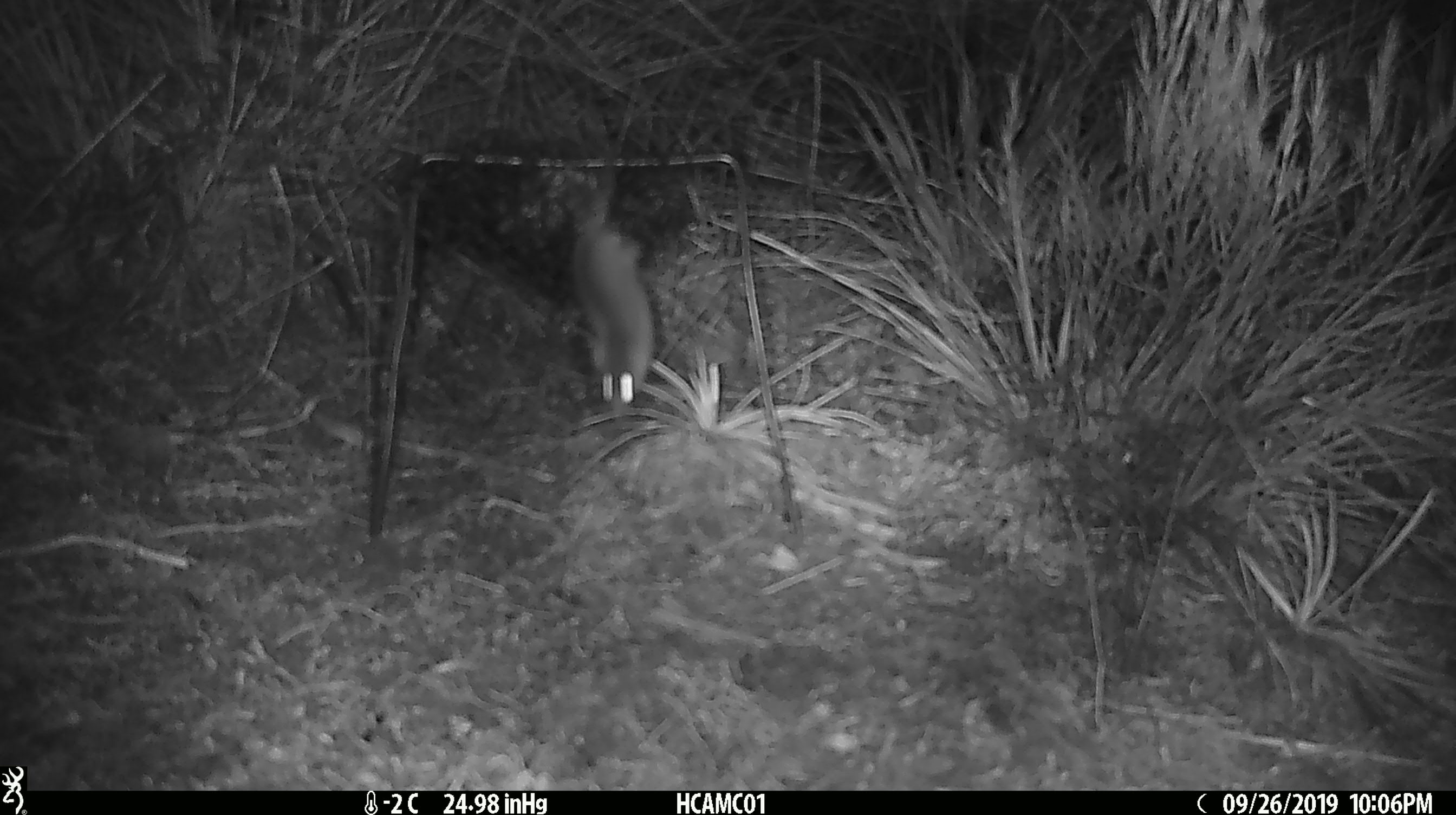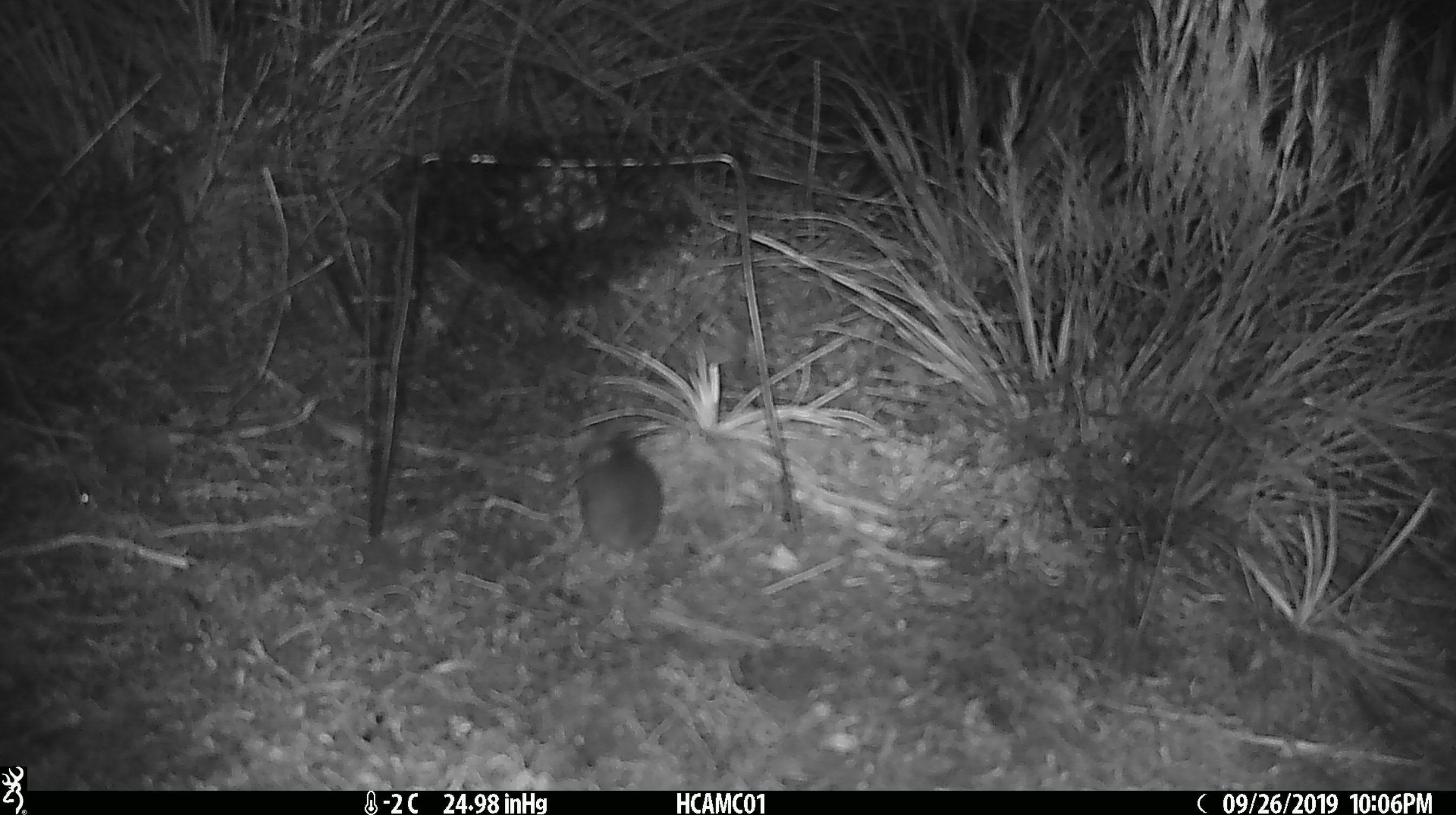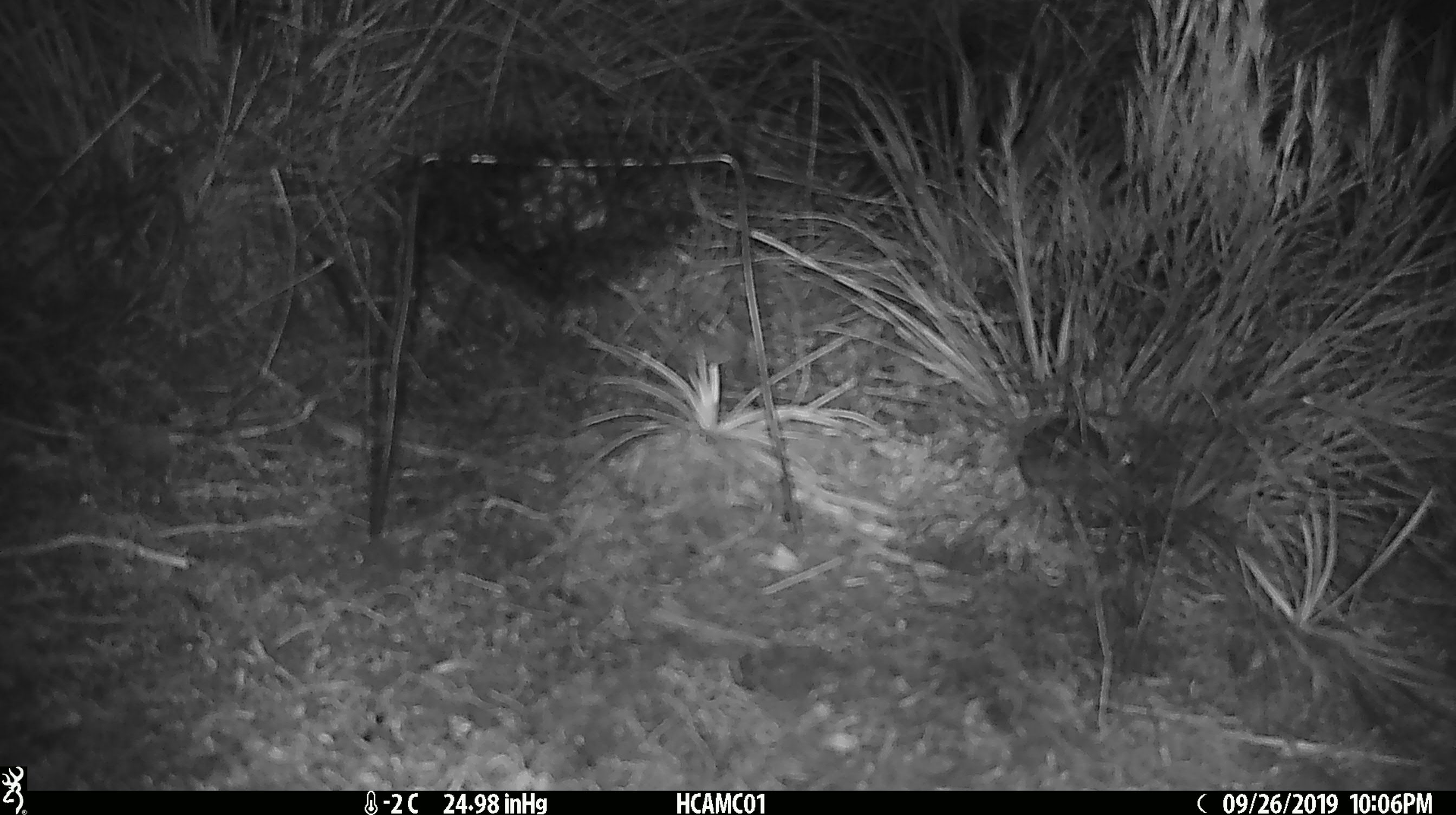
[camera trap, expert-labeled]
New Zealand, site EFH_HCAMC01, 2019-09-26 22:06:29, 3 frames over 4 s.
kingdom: Animalia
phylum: Chordata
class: Mammalia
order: Rodentia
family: Muridae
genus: Mus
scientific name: Mus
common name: mouse